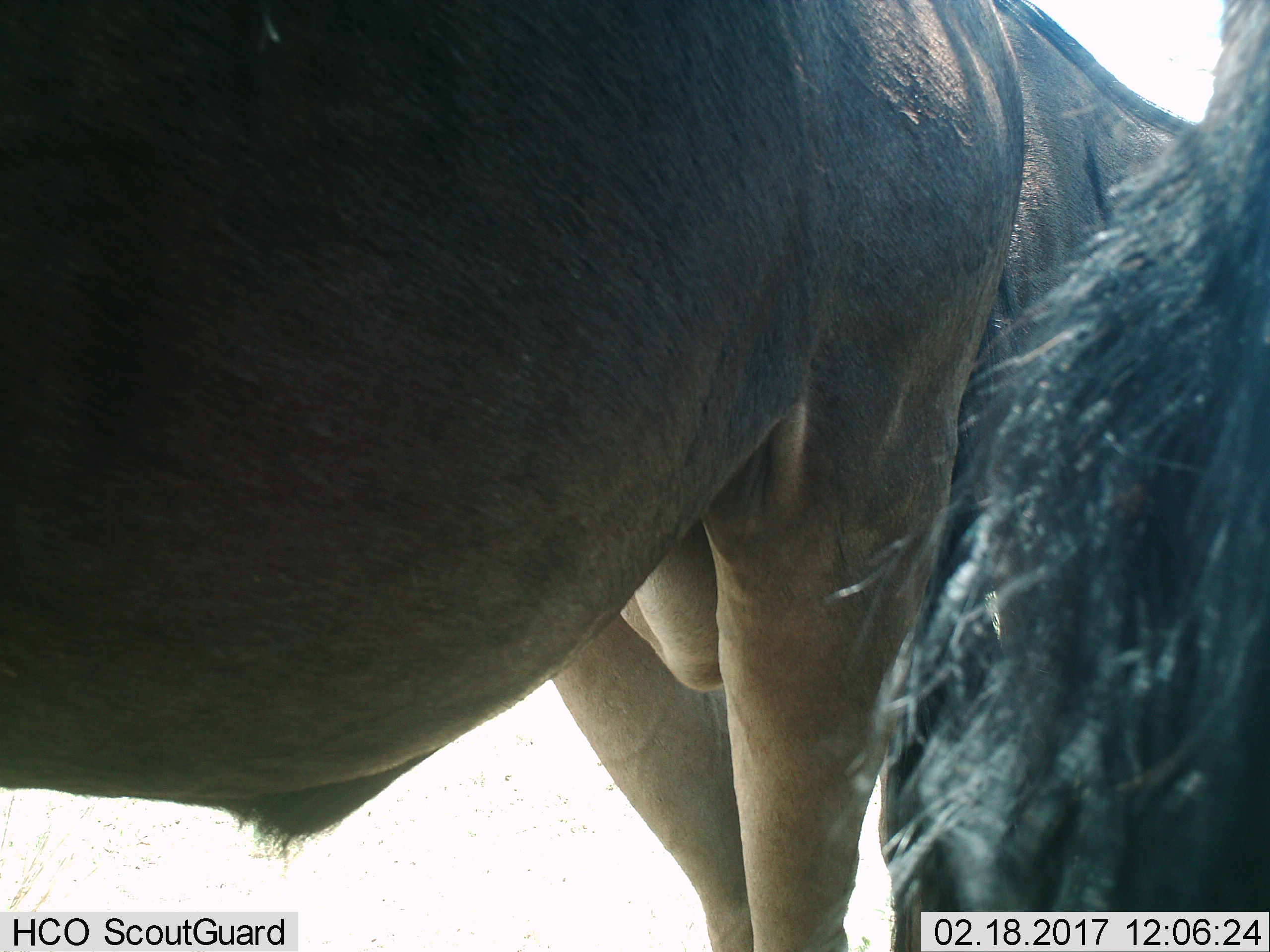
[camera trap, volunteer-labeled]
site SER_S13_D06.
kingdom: Animalia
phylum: Chordata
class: Mammalia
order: Artiodactyla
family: Bovidae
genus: Connochaetes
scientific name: Connochaetes taurinus taurinus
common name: blue wildebeest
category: wildebeestblue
Wildebeestblue (blue wildebeest) (Connochaetes taurinus taurinus), count 2. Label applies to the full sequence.